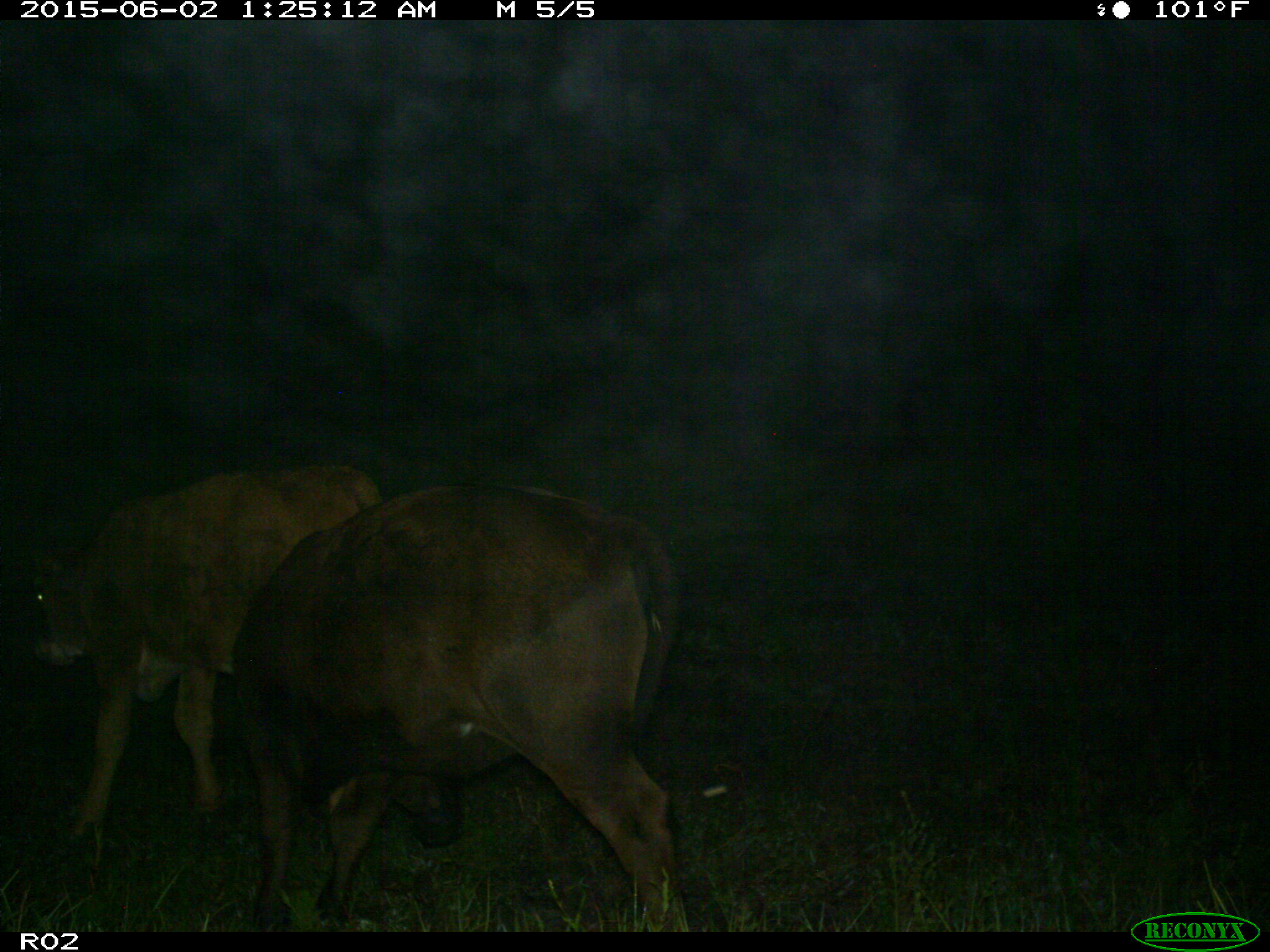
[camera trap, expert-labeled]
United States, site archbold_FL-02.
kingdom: Animalia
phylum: Chordata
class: Mammalia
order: Artiodactyla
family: Bovidae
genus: Bos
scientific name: Bos taurus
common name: domestic cow